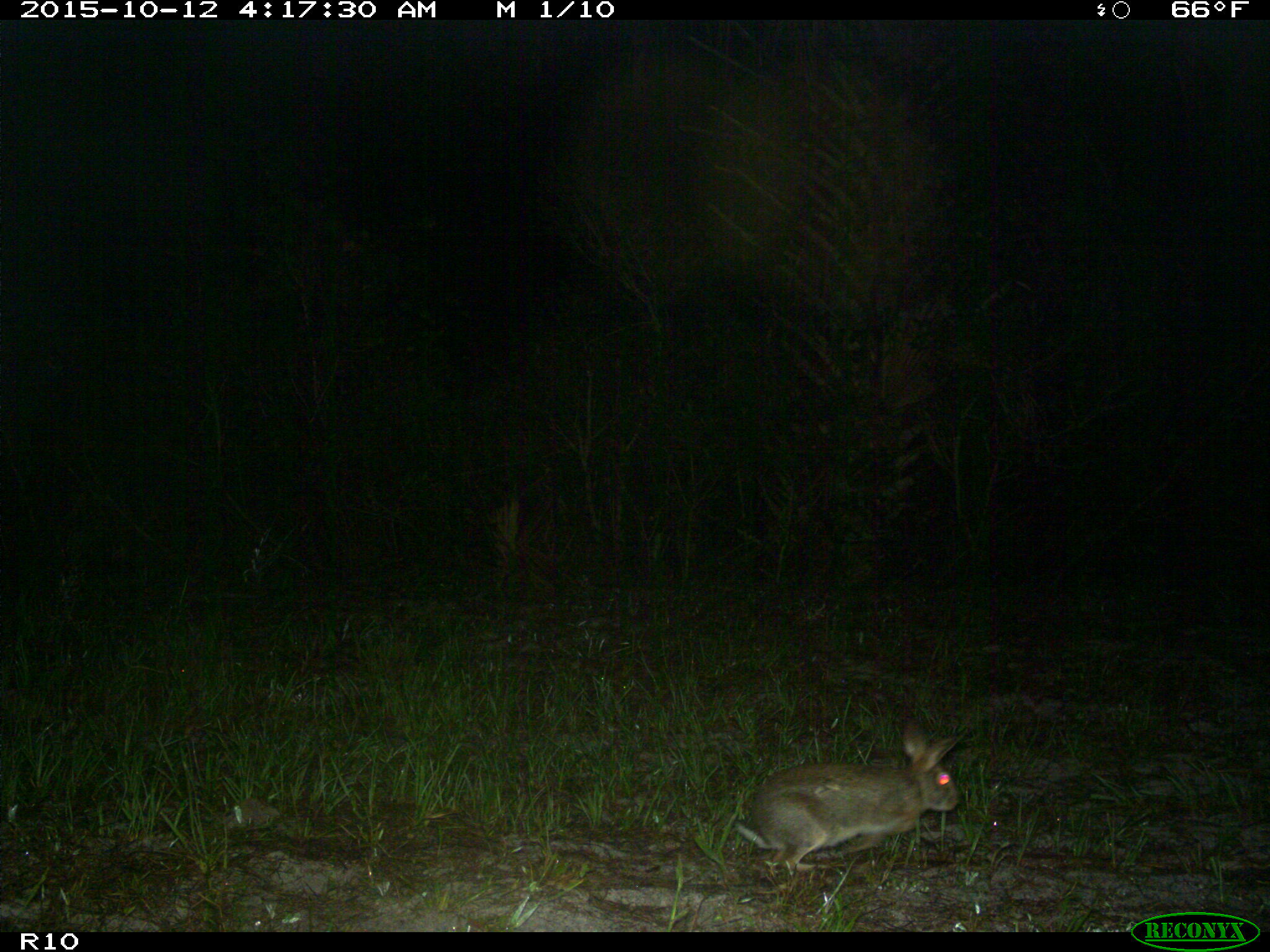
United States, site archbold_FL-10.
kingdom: Animalia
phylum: Chordata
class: Mammalia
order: Lagomorpha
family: Leporidae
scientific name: Leporidae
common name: rabbits and hares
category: unidentified rabbit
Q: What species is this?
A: Unidentified rabbit (rabbits and hares) (Leporidae).